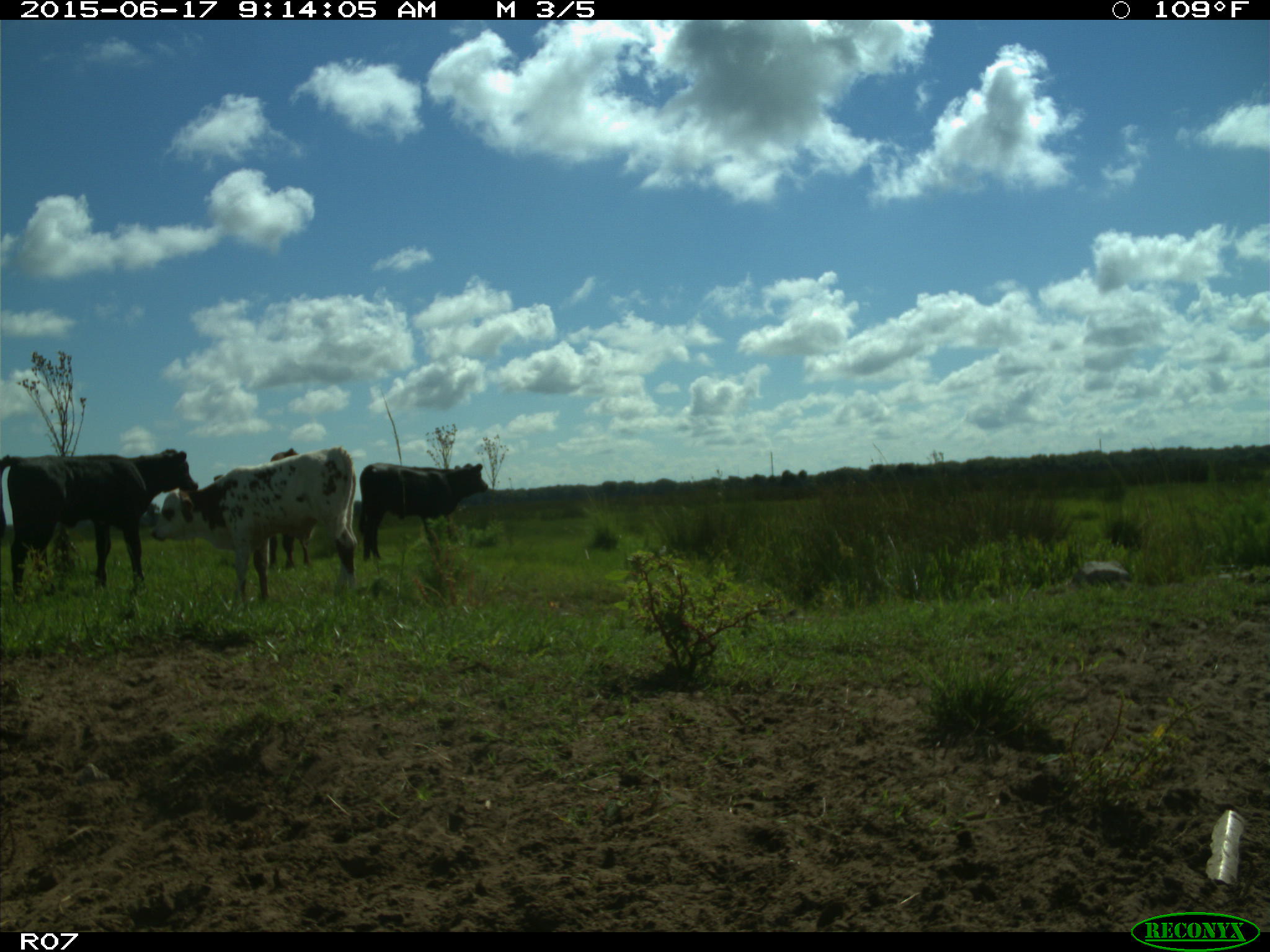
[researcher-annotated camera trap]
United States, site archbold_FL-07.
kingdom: Animalia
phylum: Chordata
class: Mammalia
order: Artiodactyla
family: Bovidae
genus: Bos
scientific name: Bos taurus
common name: domestic cow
Bos taurus (domestic cow).